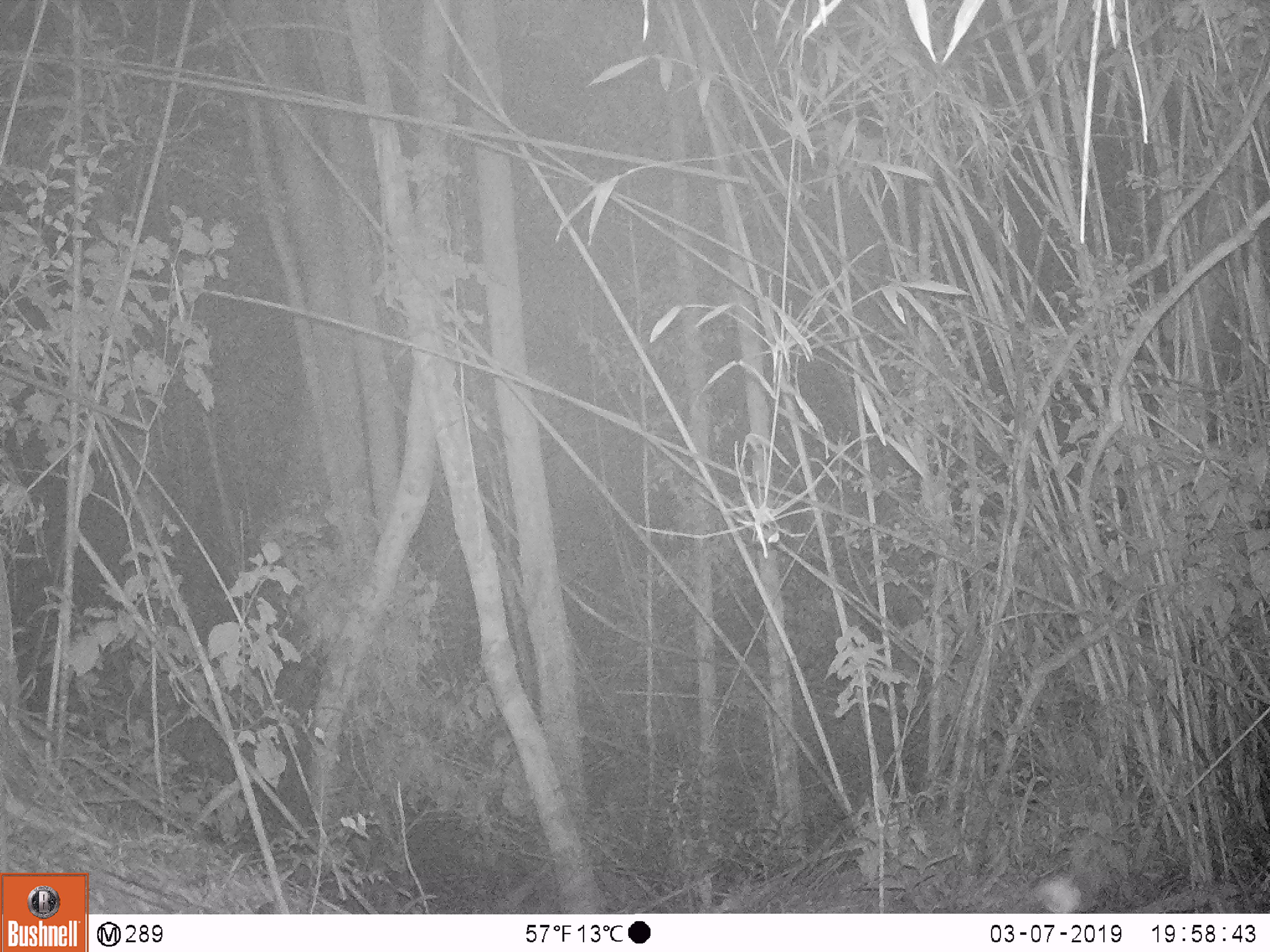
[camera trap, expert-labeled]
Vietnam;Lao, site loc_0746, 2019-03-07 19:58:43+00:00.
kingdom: Animalia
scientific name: Animalia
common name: animal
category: unidentified animal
Unidentified animal (animal) (Animalia). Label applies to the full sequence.